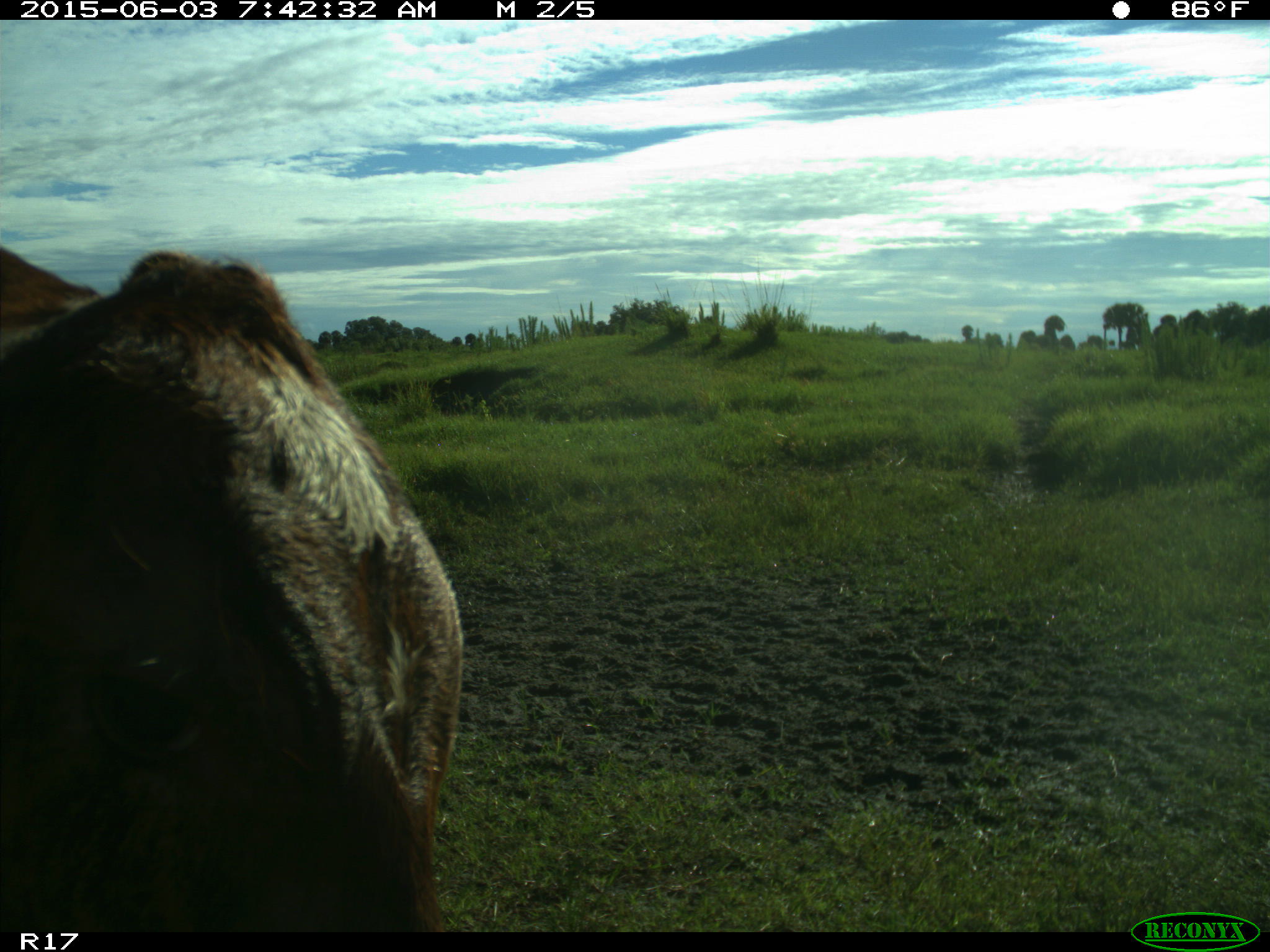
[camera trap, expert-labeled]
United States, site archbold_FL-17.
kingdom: Animalia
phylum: Chordata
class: Mammalia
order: Artiodactyla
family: Bovidae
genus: Bos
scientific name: Bos taurus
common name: domestic cow